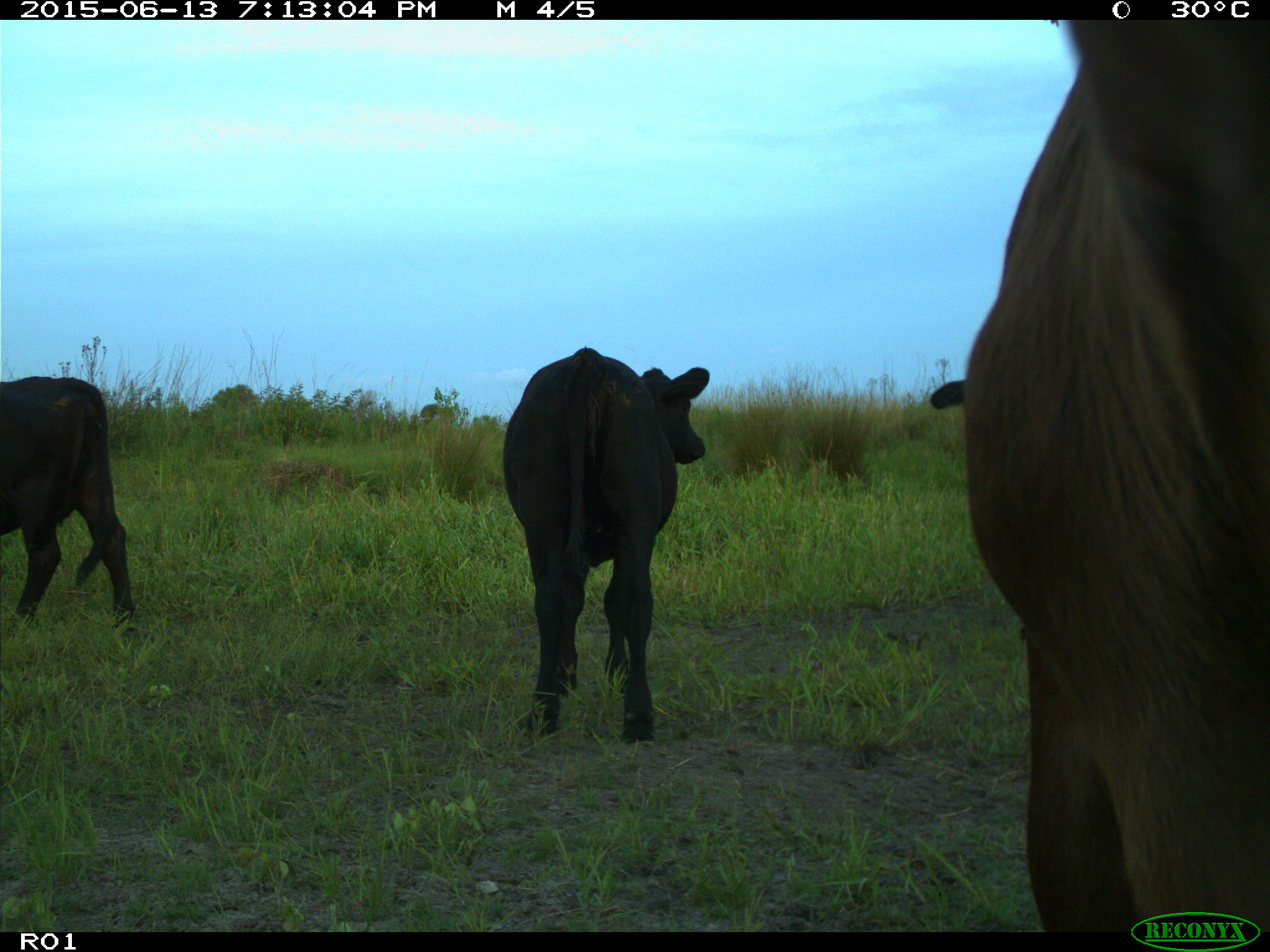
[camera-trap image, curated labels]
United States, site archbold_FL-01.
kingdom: Animalia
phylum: Chordata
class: Mammalia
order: Artiodactyla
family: Bovidae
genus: Bos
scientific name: Bos taurus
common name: domestic cow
Bos taurus (domestic cow).